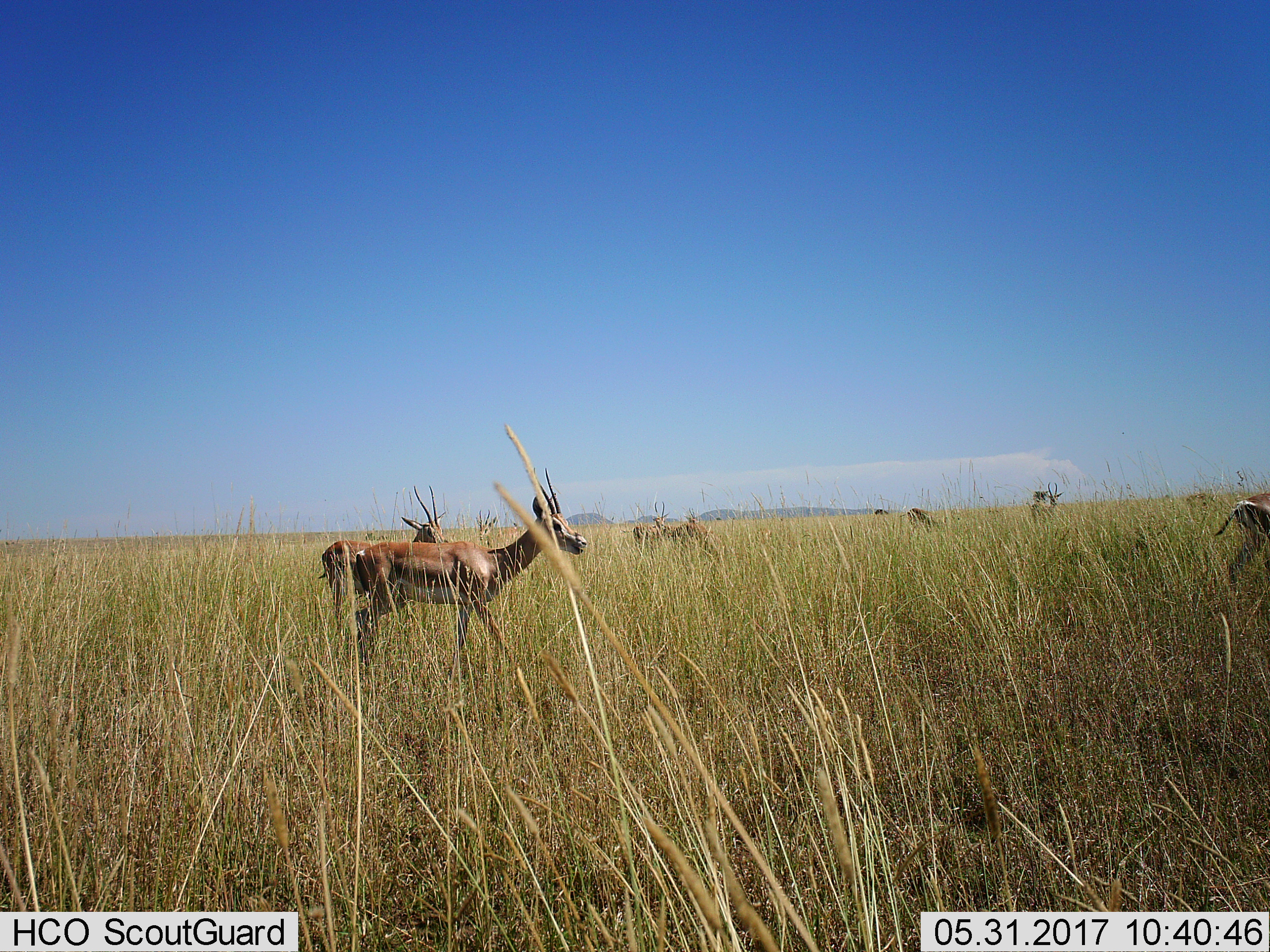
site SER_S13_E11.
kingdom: Animalia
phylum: Chordata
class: Mammalia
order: Artiodactyla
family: Bovidae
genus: Nanger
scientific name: Nanger granti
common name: grant's gazelle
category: gazellegrants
Gazellegrants (grant's gazelle) (Nanger granti), count 8. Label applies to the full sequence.